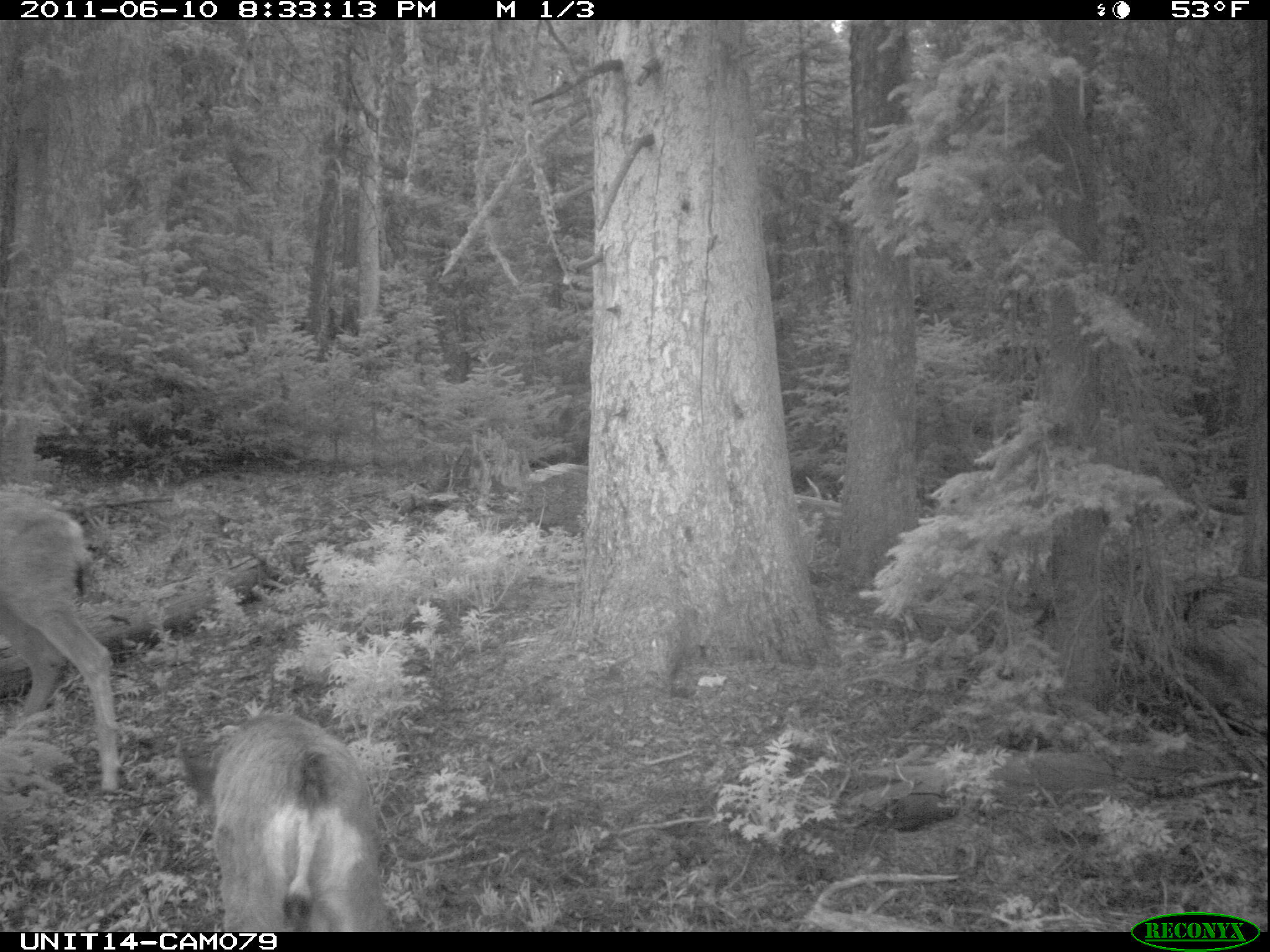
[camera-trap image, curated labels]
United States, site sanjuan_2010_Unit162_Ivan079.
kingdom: Animalia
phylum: Chordata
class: Mammalia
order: Artiodactyla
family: Cervidae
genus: Odocoileus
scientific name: Odocoileus hemionus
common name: mule deer